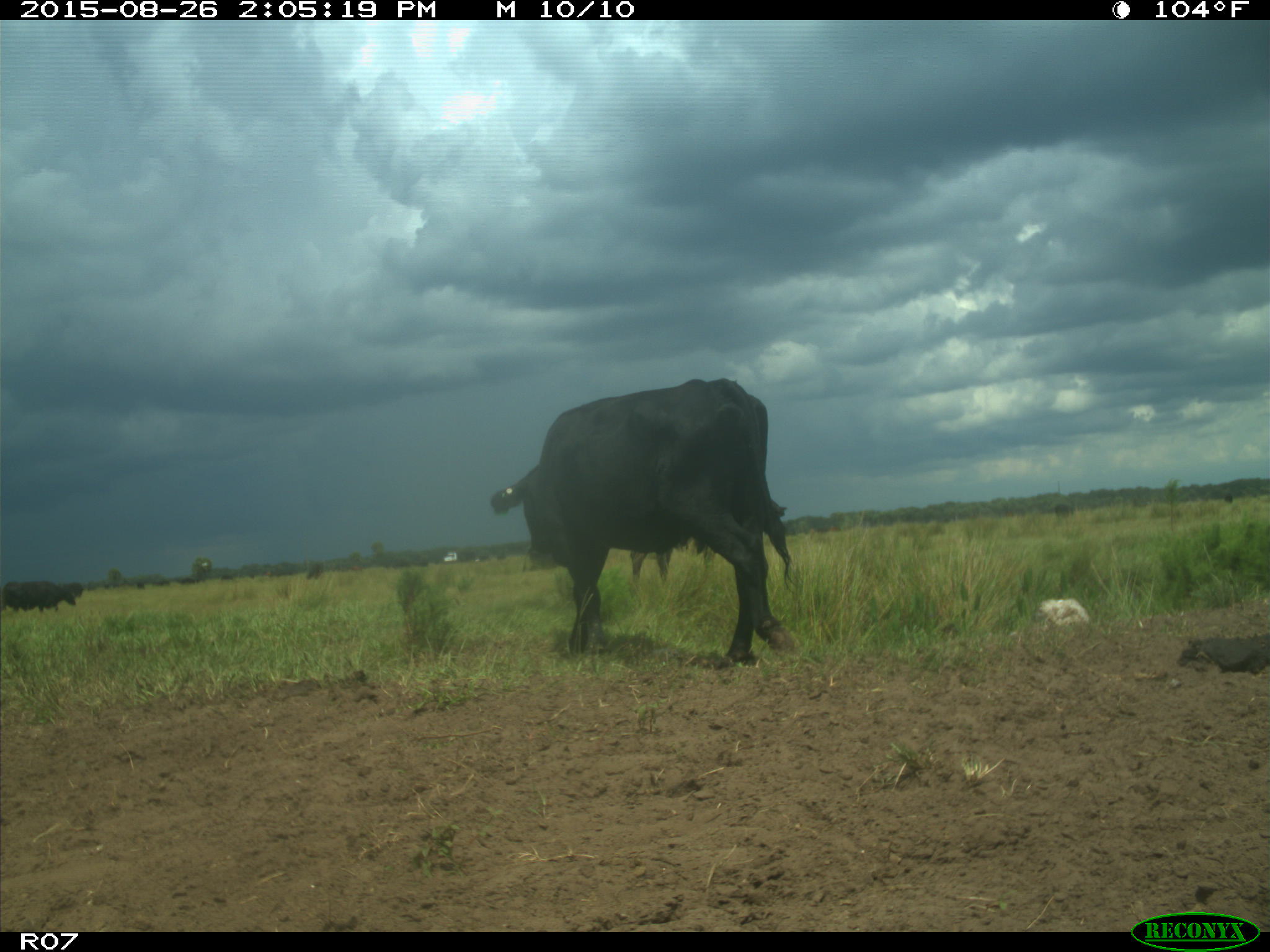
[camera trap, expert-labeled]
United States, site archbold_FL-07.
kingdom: Animalia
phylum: Chordata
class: Mammalia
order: Artiodactyla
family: Bovidae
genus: Bos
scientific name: Bos taurus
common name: domestic cow